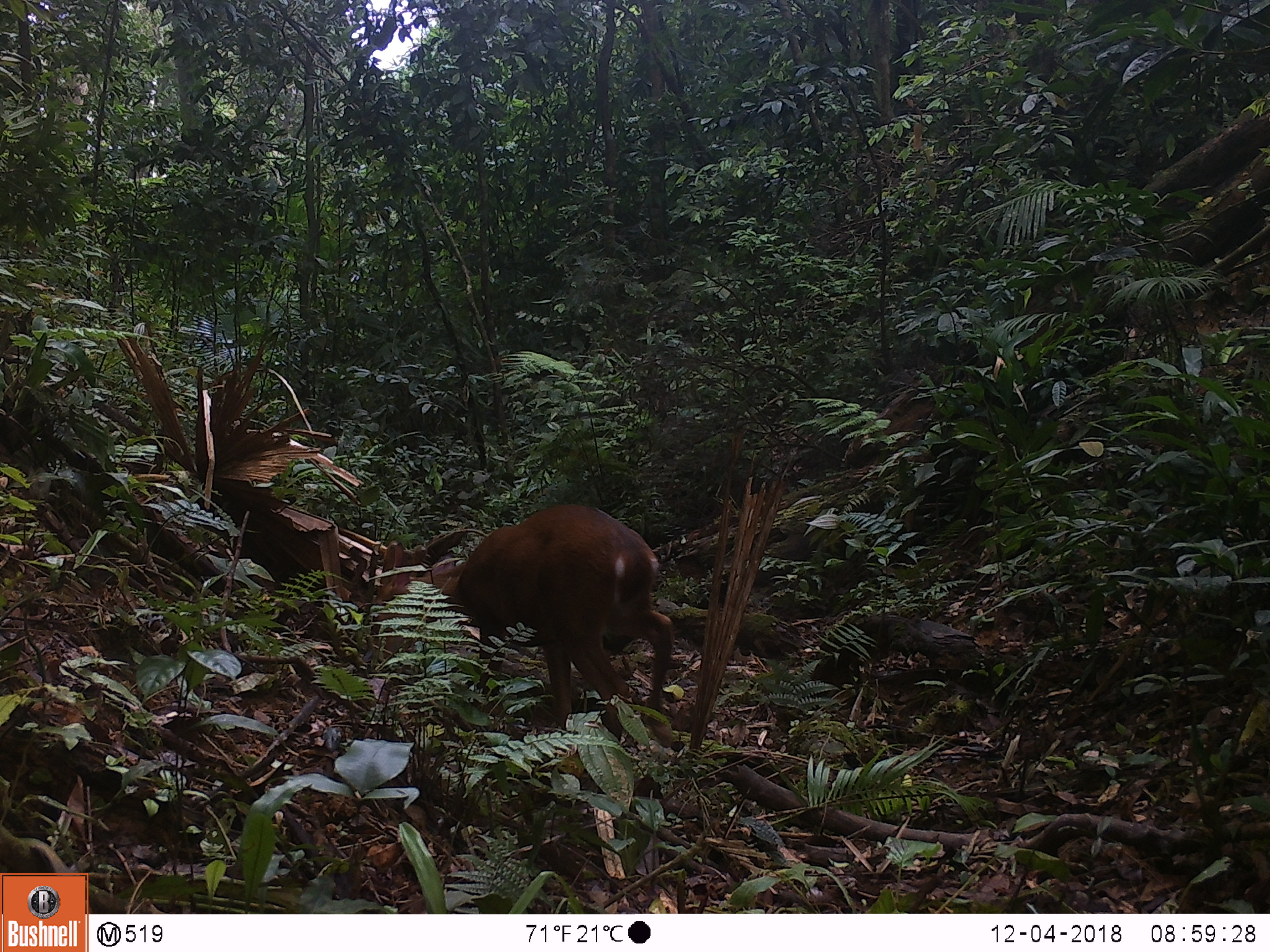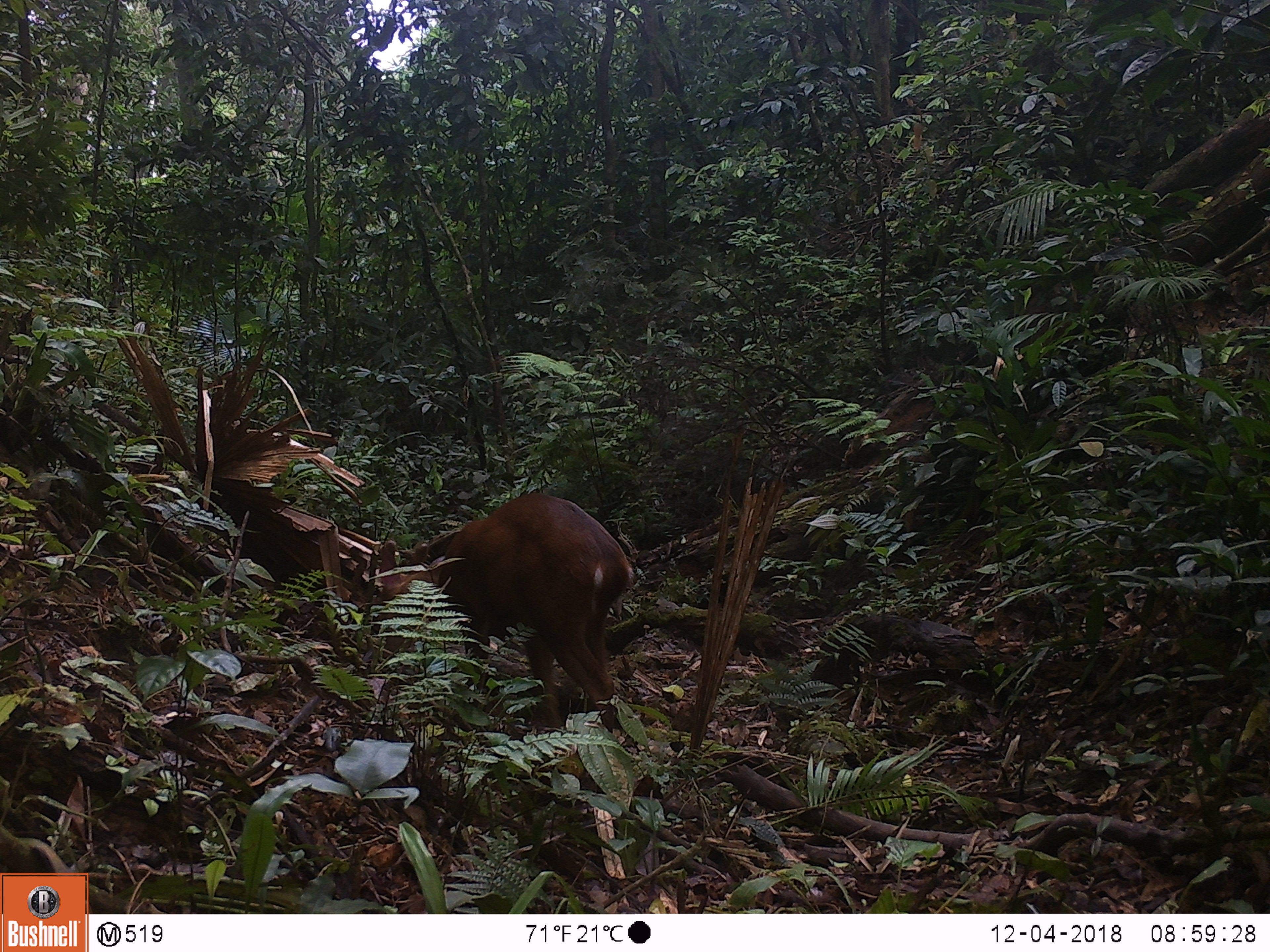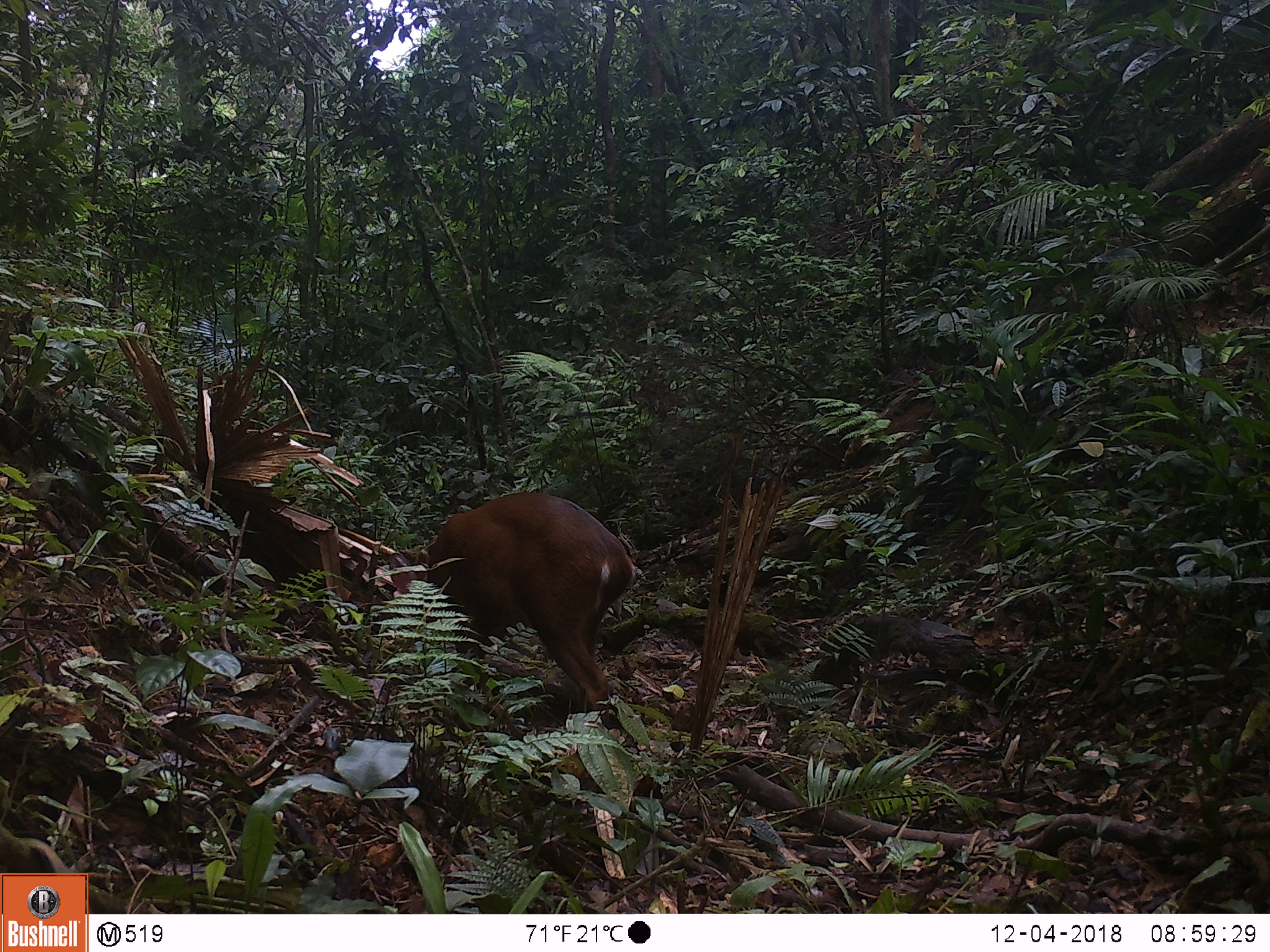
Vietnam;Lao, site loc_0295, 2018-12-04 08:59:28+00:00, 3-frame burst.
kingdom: Animalia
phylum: Chordata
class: Mammalia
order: Artiodactyla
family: Cervidae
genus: Muntiacus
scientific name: Muntiacus vuquangensis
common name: large-antlered muntjac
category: large antlered muntjac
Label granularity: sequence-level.